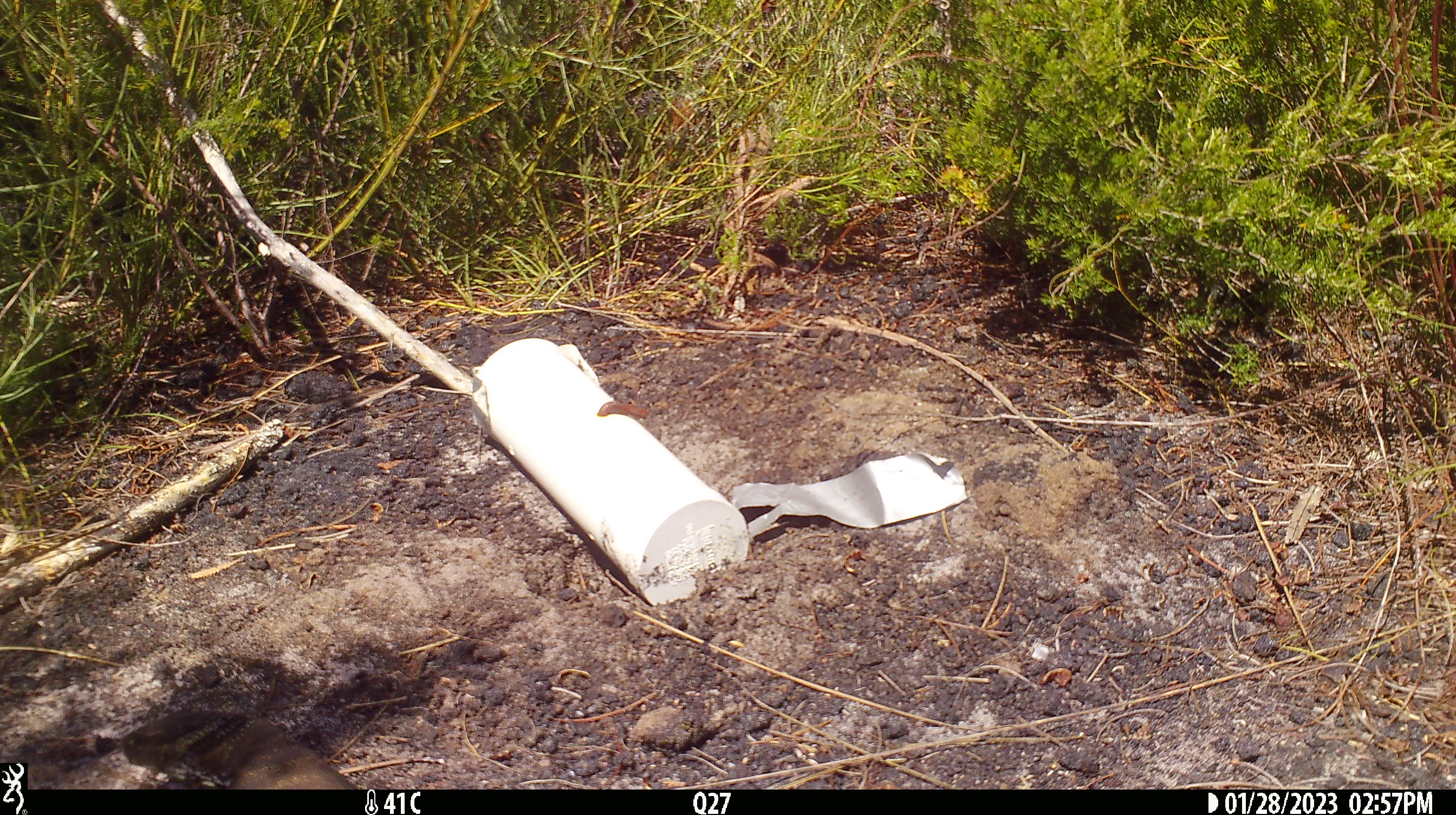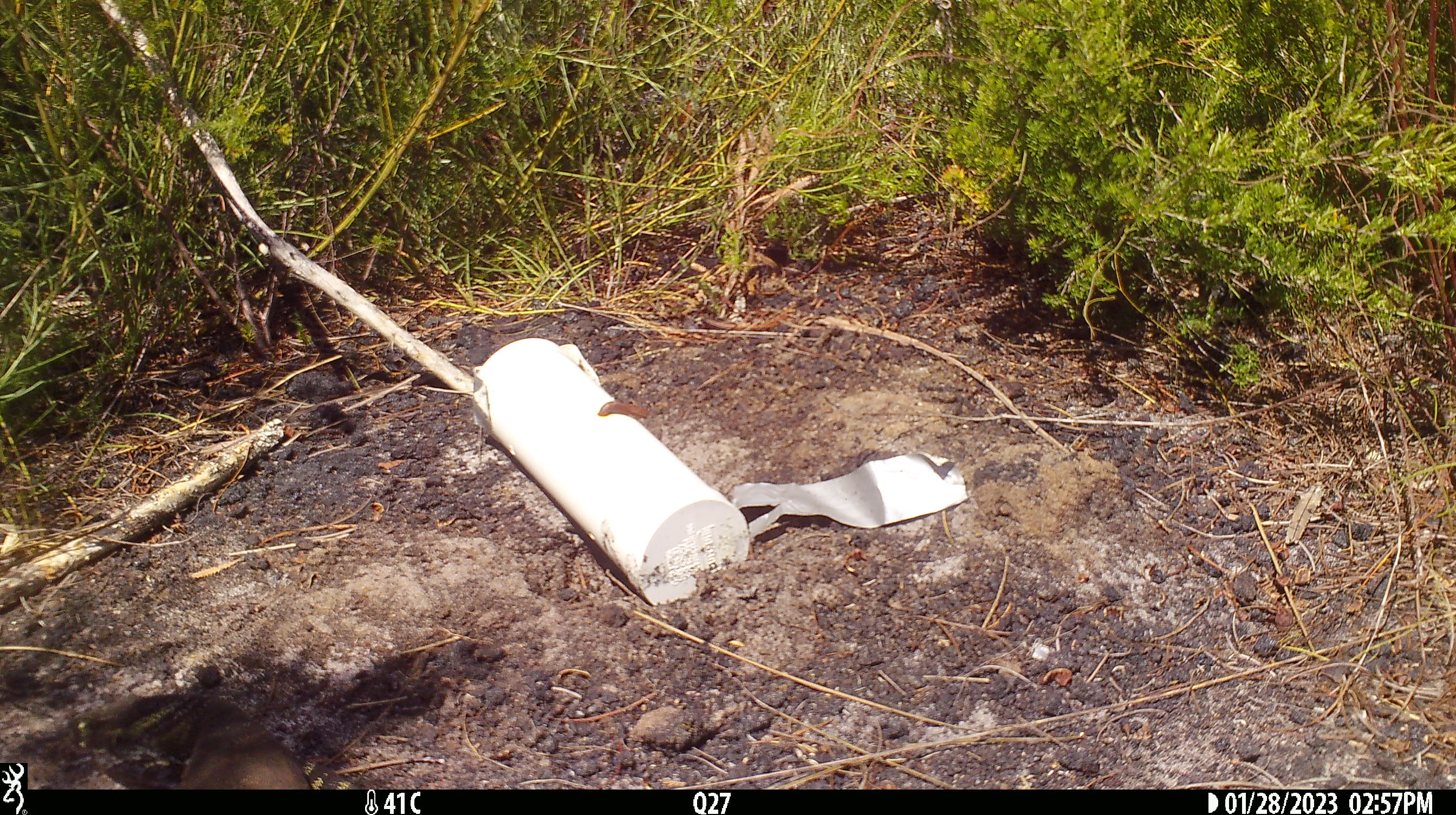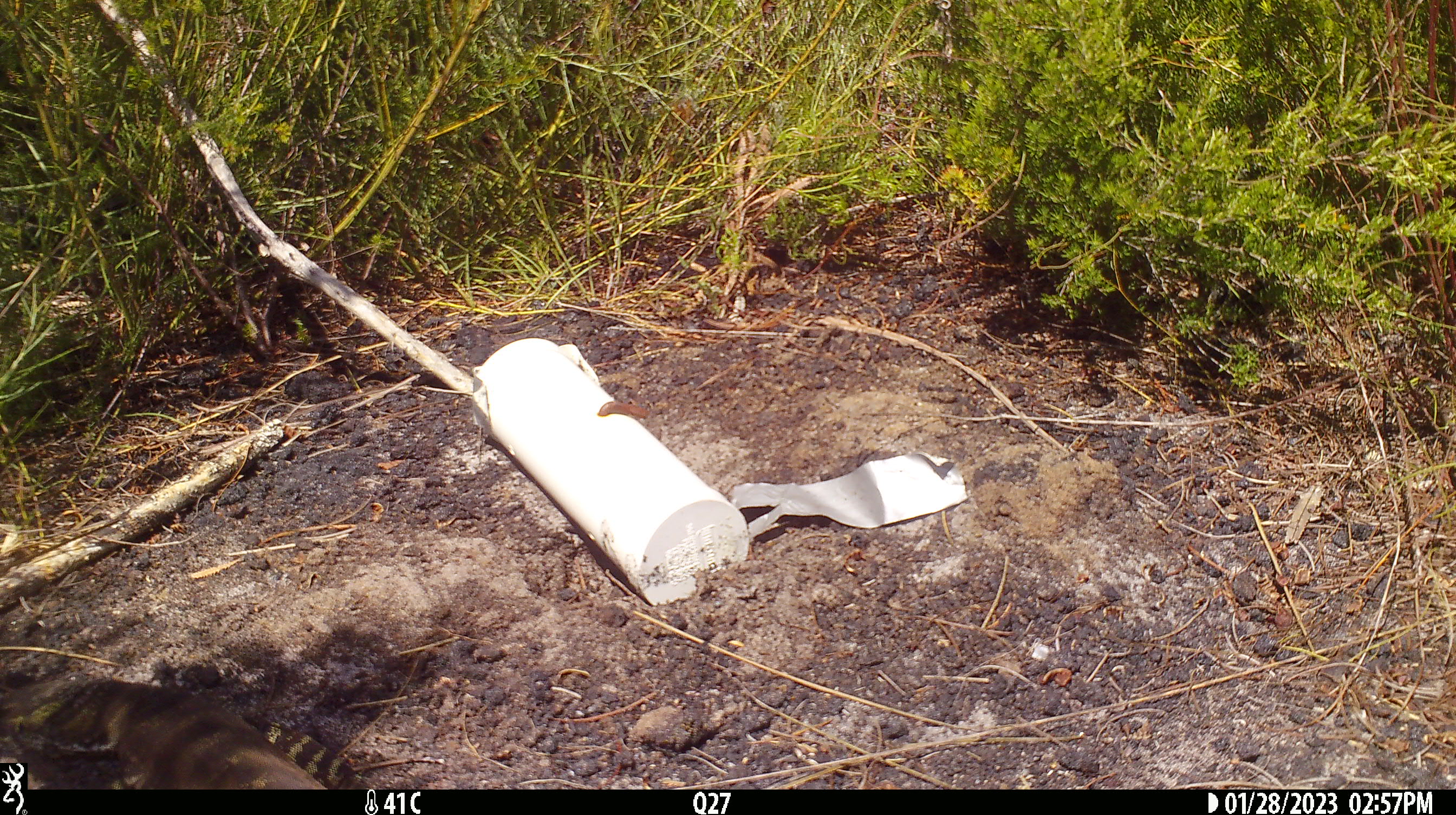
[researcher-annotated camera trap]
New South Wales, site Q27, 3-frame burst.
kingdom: Animalia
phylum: Chordata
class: Reptilia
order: Squamata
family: Varanidae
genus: Varanus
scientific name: Varanus varius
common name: lace monitor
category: goanna